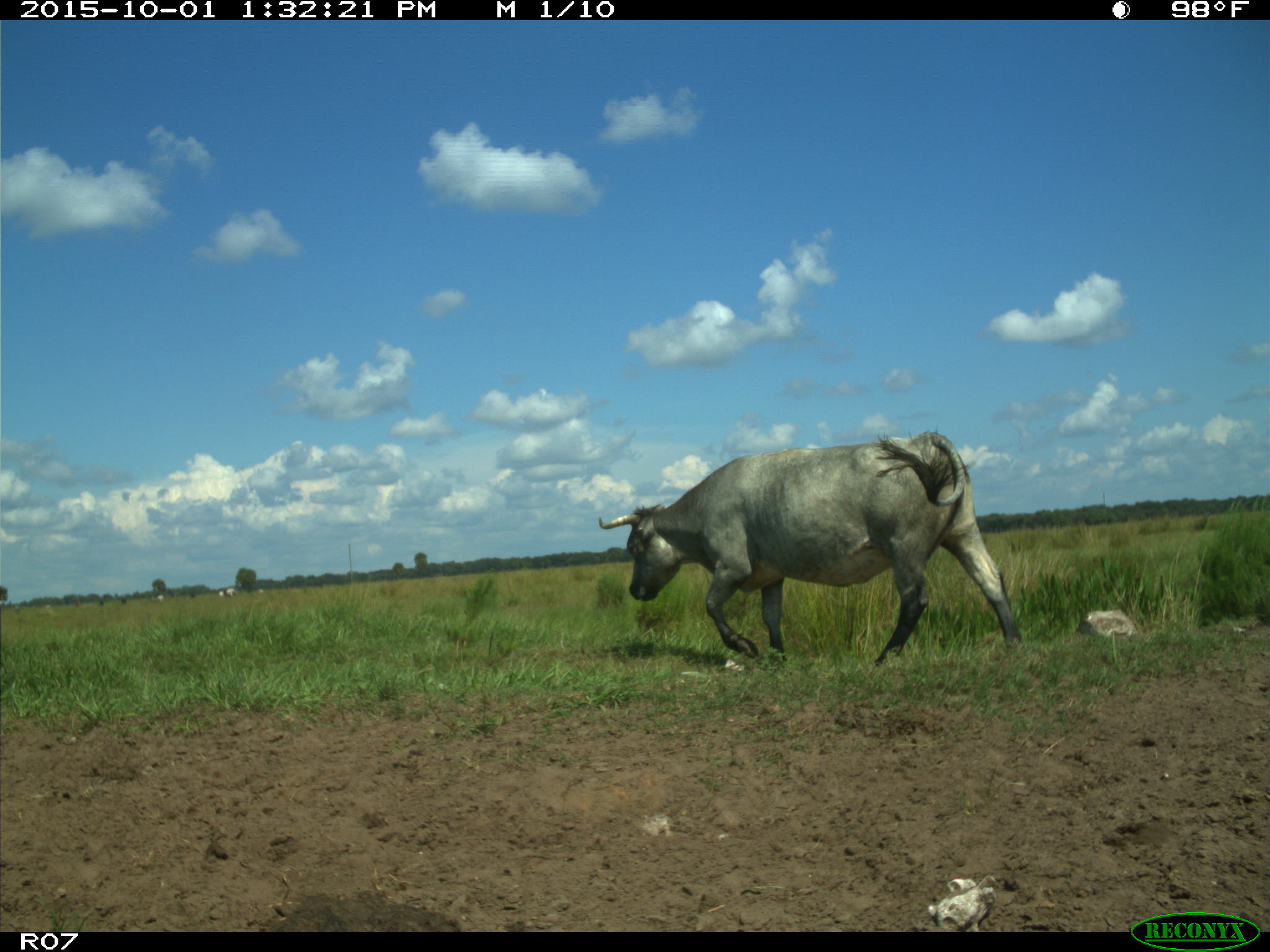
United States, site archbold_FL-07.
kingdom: Animalia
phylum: Chordata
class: Mammalia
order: Artiodactyla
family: Bovidae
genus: Bos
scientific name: Bos taurus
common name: domestic cow